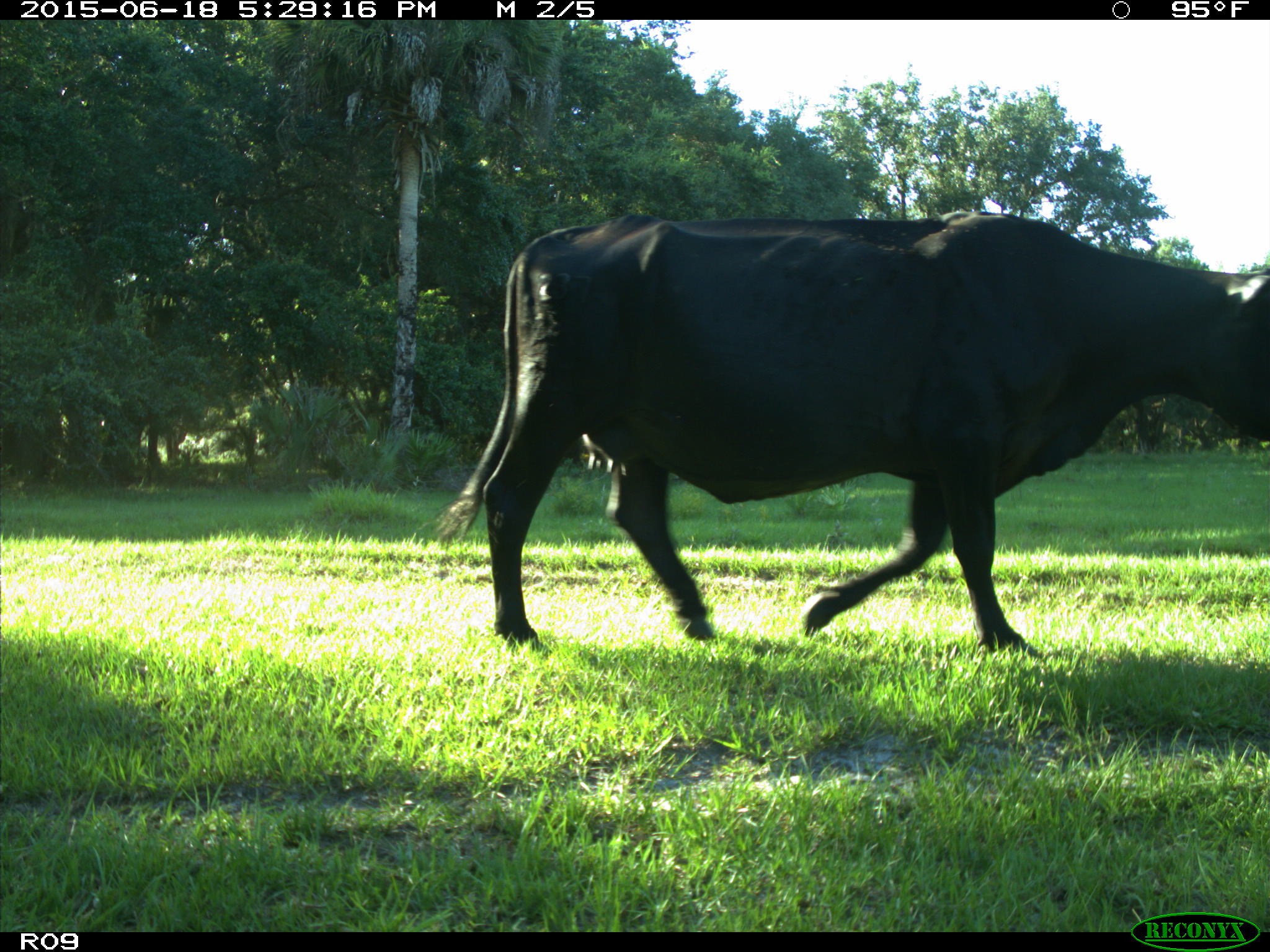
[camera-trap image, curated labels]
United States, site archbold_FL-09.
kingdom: Animalia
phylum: Chordata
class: Mammalia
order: Artiodactyla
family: Bovidae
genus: Bos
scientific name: Bos taurus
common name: domestic cow